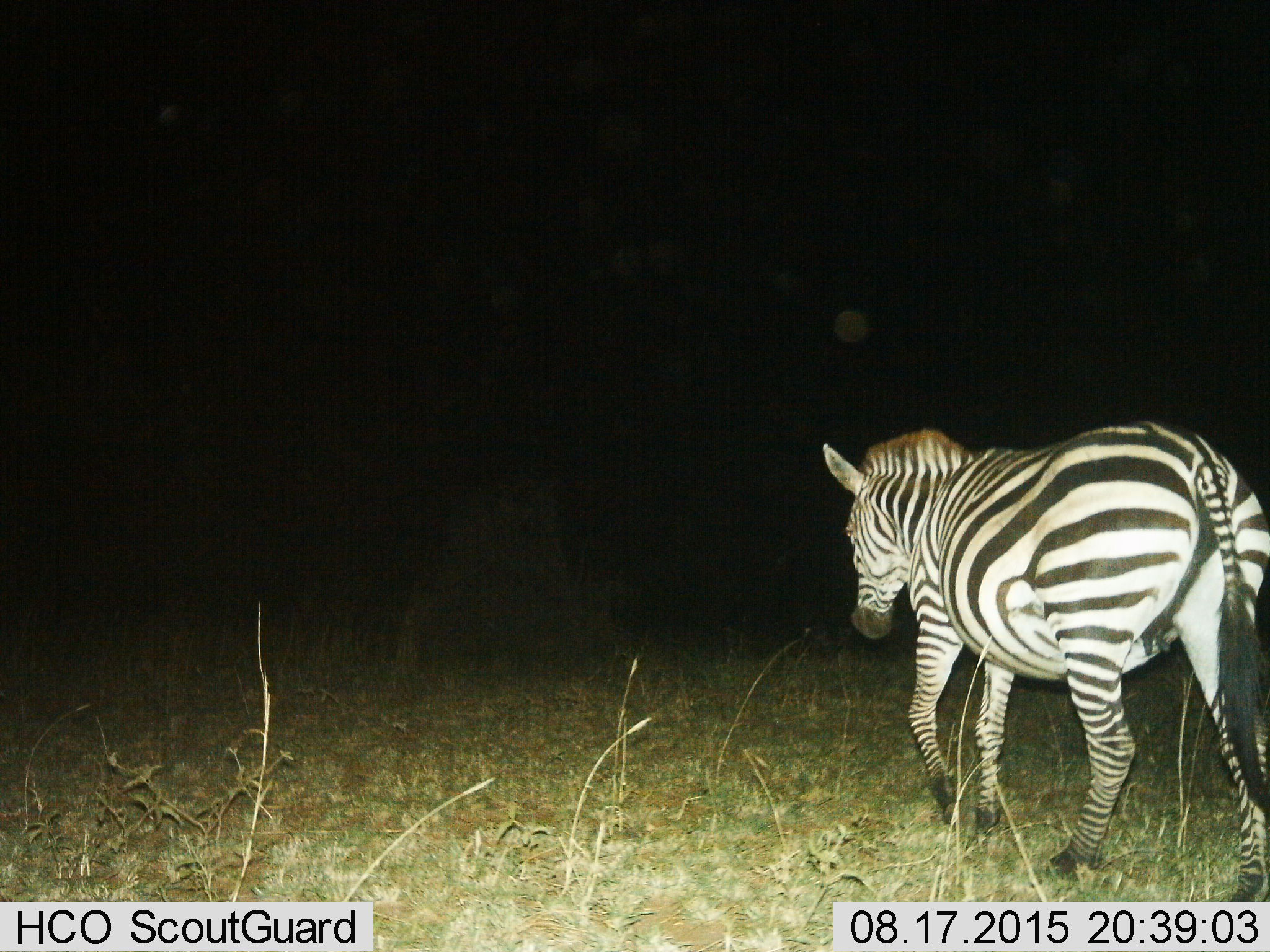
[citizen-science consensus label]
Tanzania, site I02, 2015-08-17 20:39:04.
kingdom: Animalia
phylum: Chordata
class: Mammalia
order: Perissodactyla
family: Equidae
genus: Equus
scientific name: Equus quagga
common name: plains zebra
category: zebra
Zebra (plains zebra) (Equus quagga), count 1. Behavior (volunteer vote fractions): standing 30%, resting 0%, moving 70%, interacting 0%. Young present (vote fraction): 0%. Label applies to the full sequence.